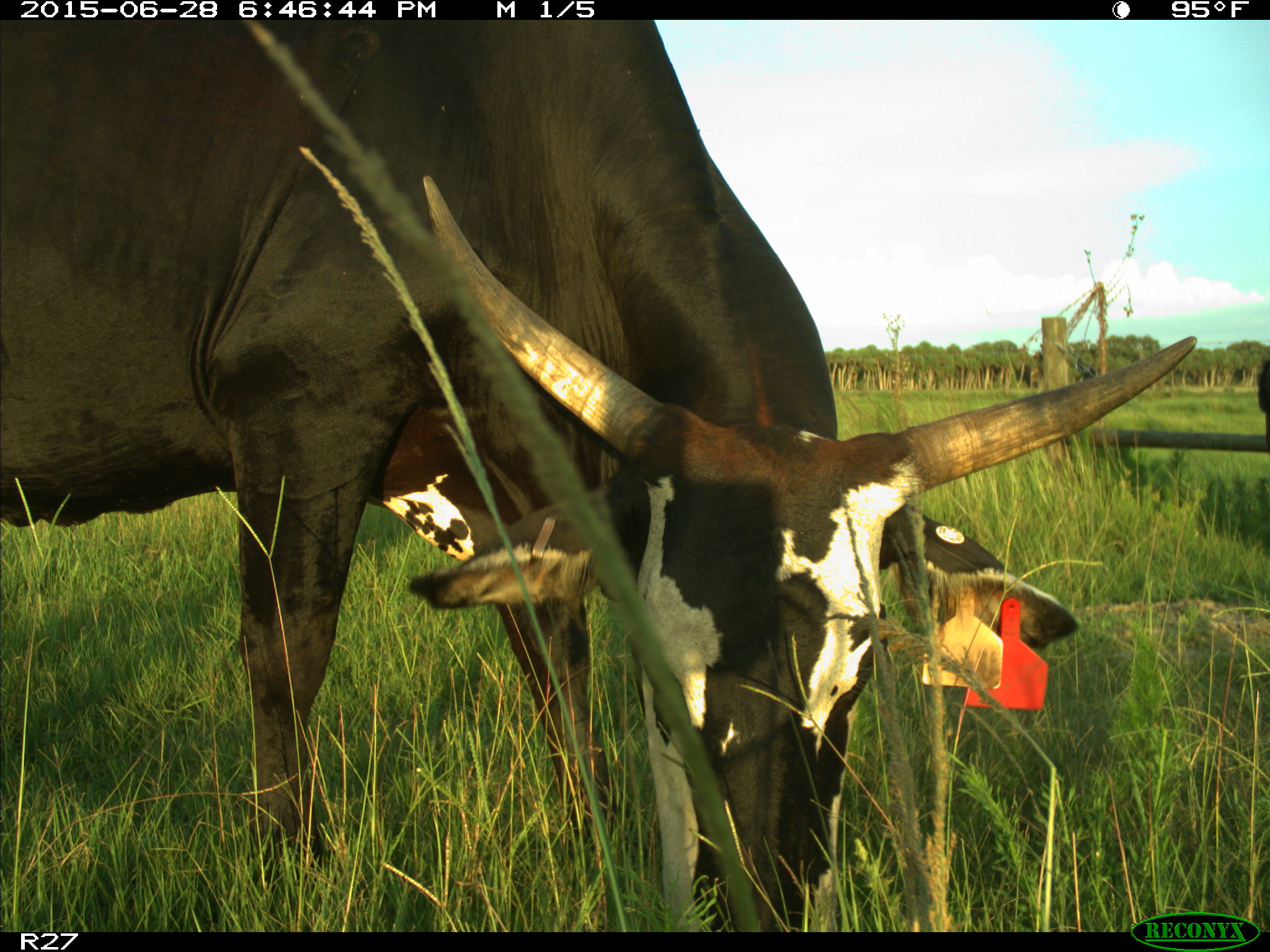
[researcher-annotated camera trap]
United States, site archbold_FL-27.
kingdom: Animalia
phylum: Chordata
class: Mammalia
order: Artiodactyla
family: Bovidae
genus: Bos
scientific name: Bos taurus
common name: domestic cow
Bos taurus (domestic cow).